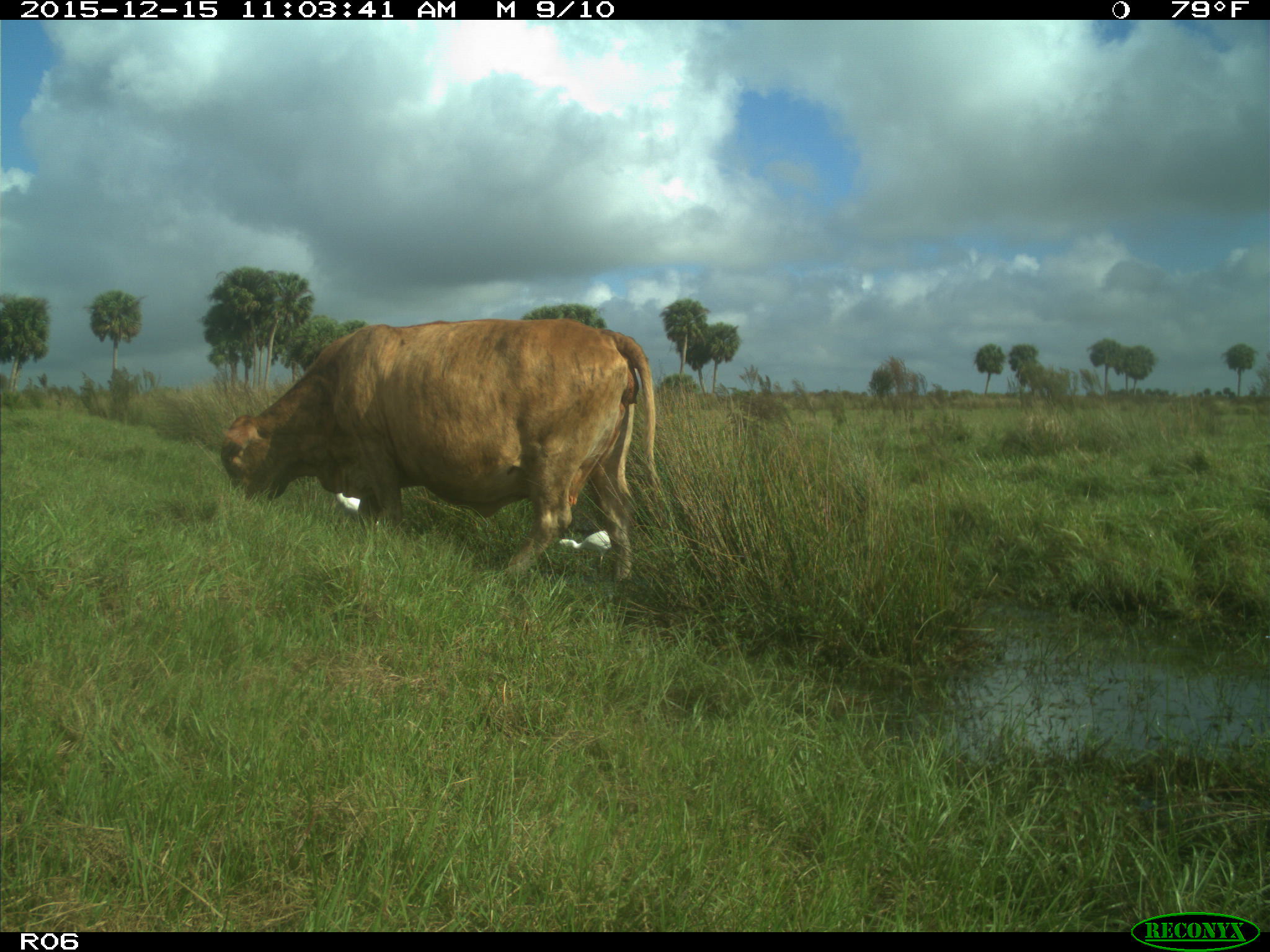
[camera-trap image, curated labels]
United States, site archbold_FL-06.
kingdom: Animalia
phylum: Chordata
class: Mammalia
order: Artiodactyla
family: Bovidae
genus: Bos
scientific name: Bos taurus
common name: domestic cow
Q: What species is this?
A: Bos taurus (domestic cow).